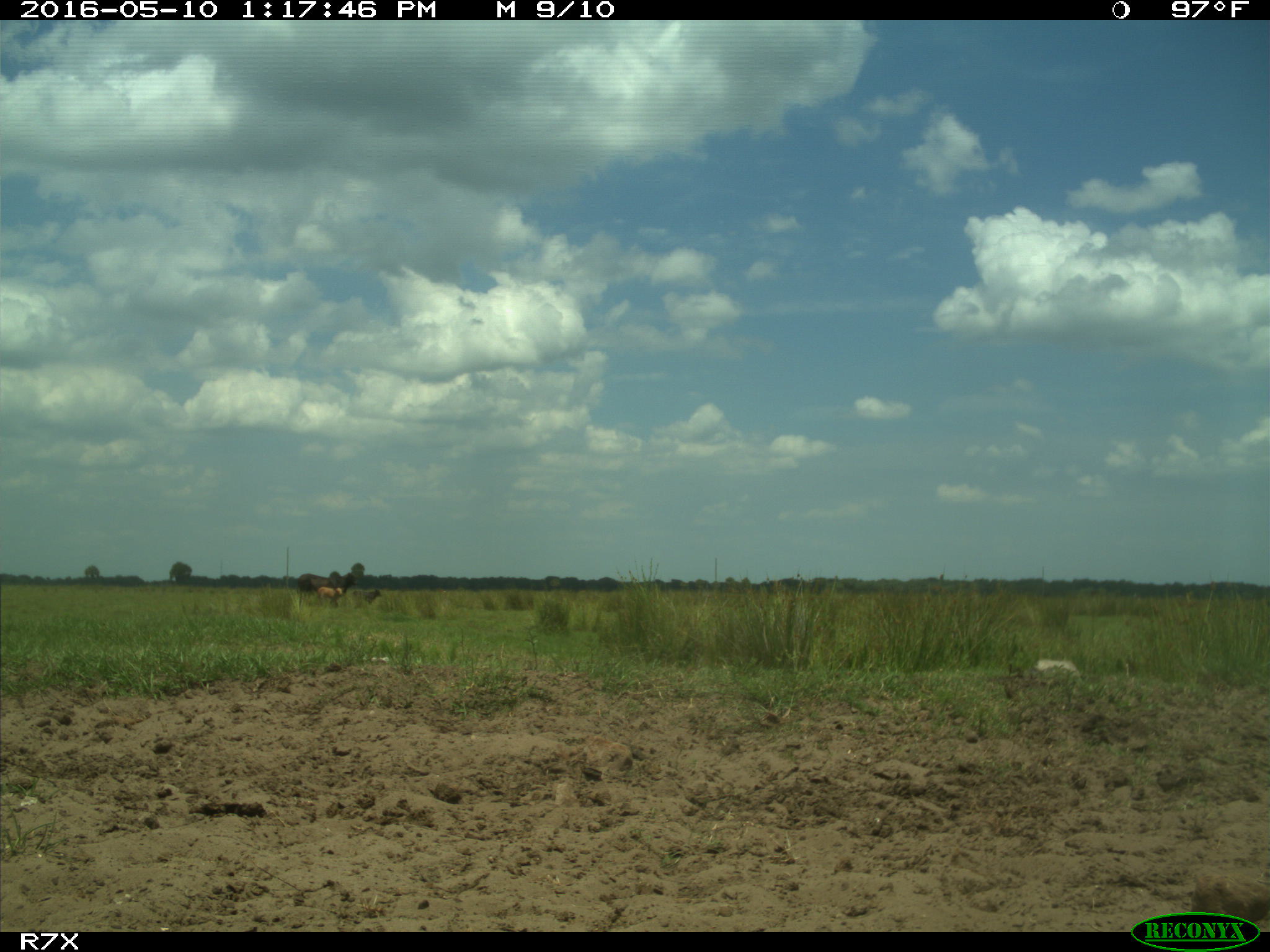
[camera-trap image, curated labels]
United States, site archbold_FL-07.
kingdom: Animalia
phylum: Chordata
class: Mammalia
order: Artiodactyla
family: Bovidae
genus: Bos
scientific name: Bos taurus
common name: domestic cow